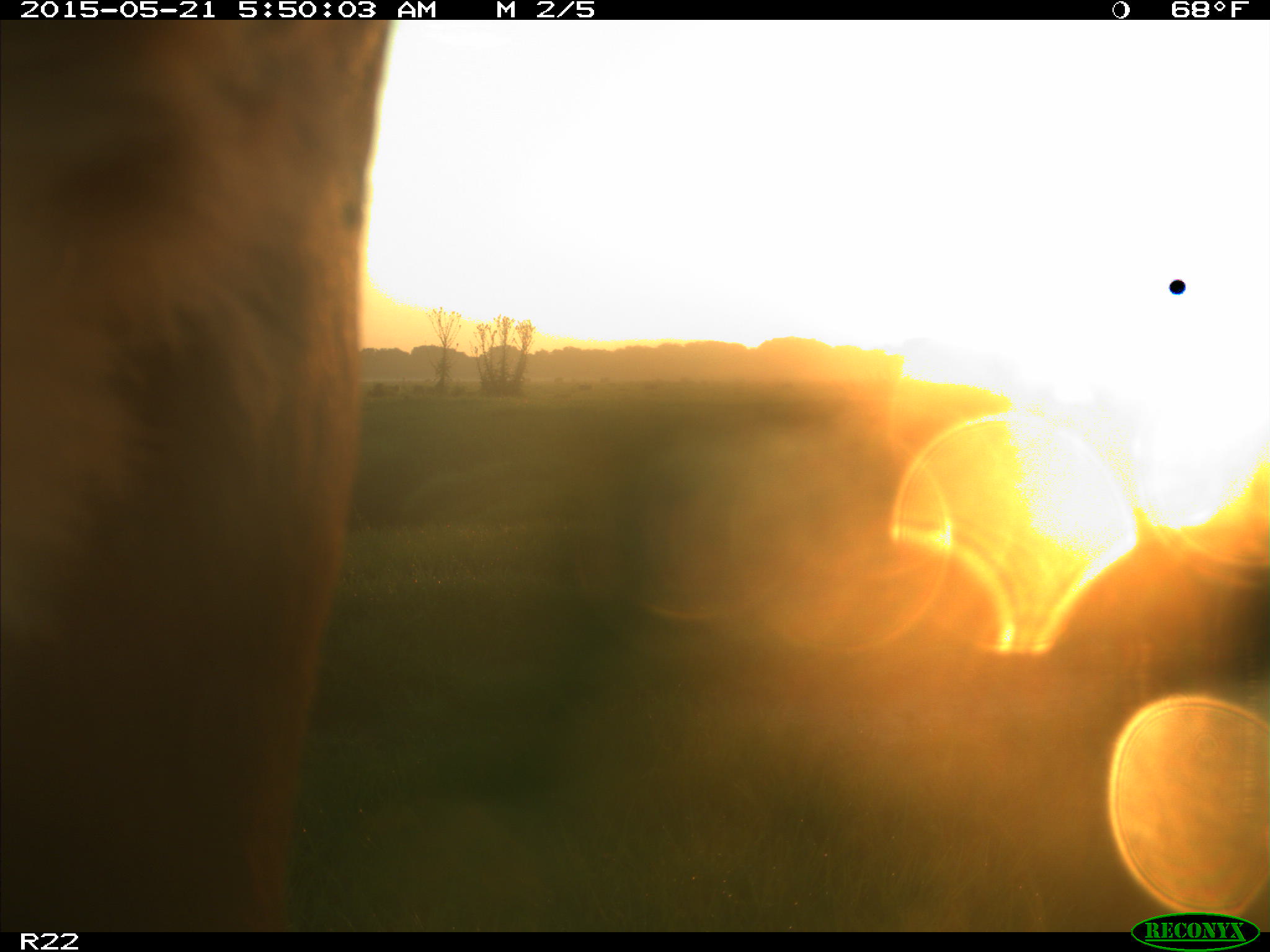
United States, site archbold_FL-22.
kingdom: Animalia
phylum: Chordata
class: Mammalia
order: Artiodactyla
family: Bovidae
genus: Bos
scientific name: Bos taurus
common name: domestic cow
Bos taurus (domestic cow).